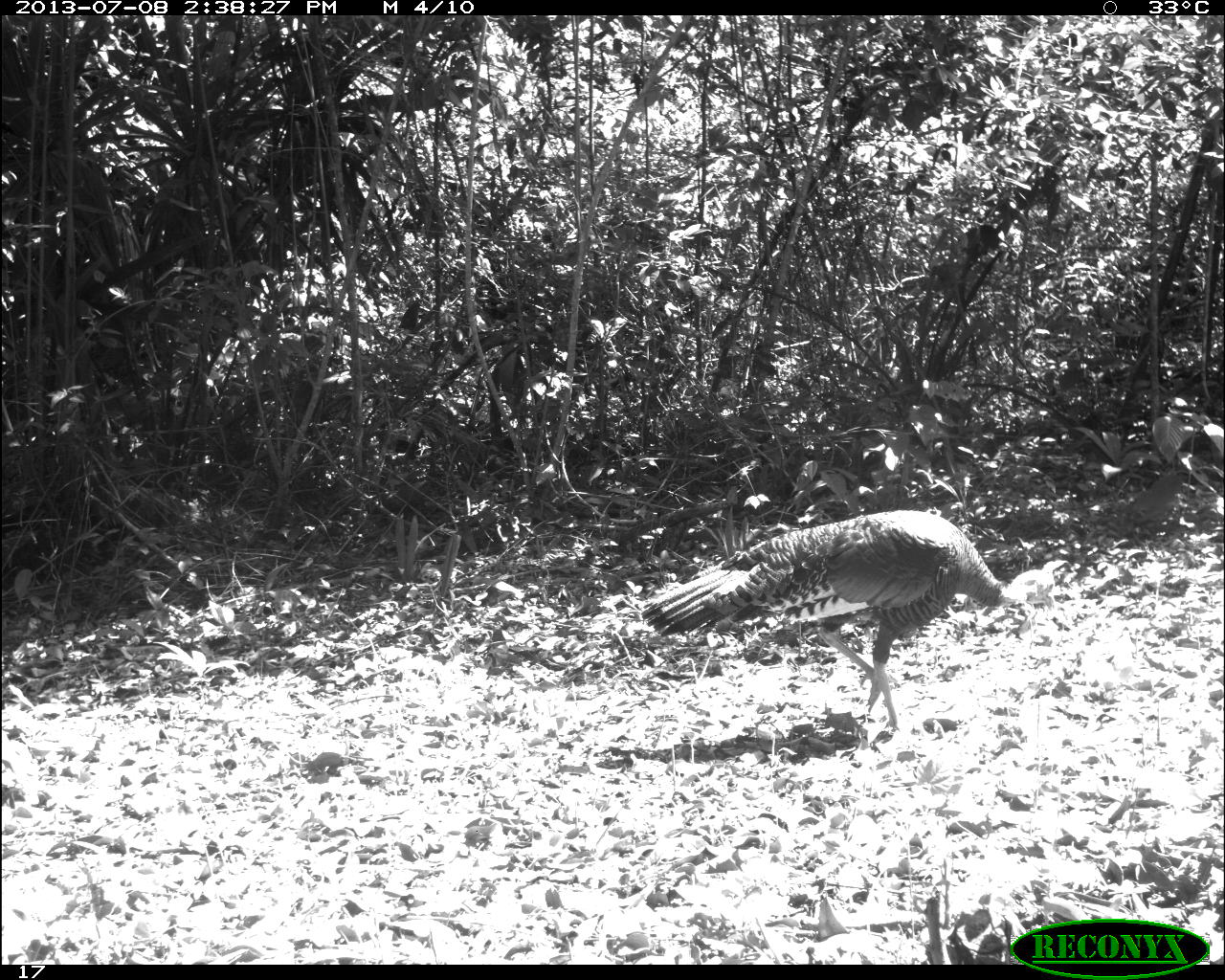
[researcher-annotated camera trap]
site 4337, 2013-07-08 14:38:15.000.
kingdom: Animalia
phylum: Chordata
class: Aves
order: Galliformes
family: Phasianidae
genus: Meleagris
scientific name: Meleagris ocellata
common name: ocellated turkey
Meleagris ocellata (ocellated turkey), count 1.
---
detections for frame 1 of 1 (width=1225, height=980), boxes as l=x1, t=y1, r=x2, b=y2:
meleagris ocellata: l=635, t=505, r=1062, b=738